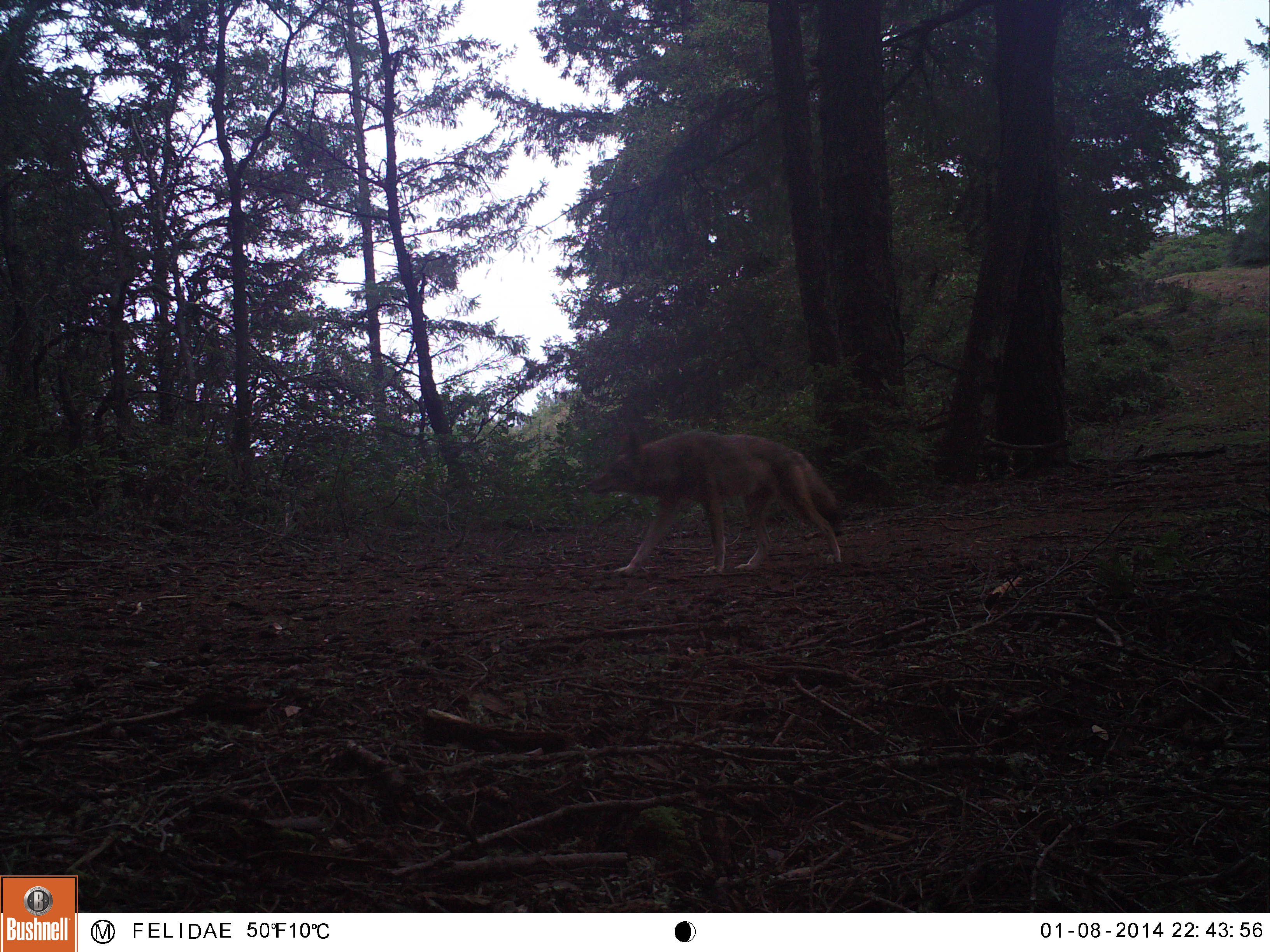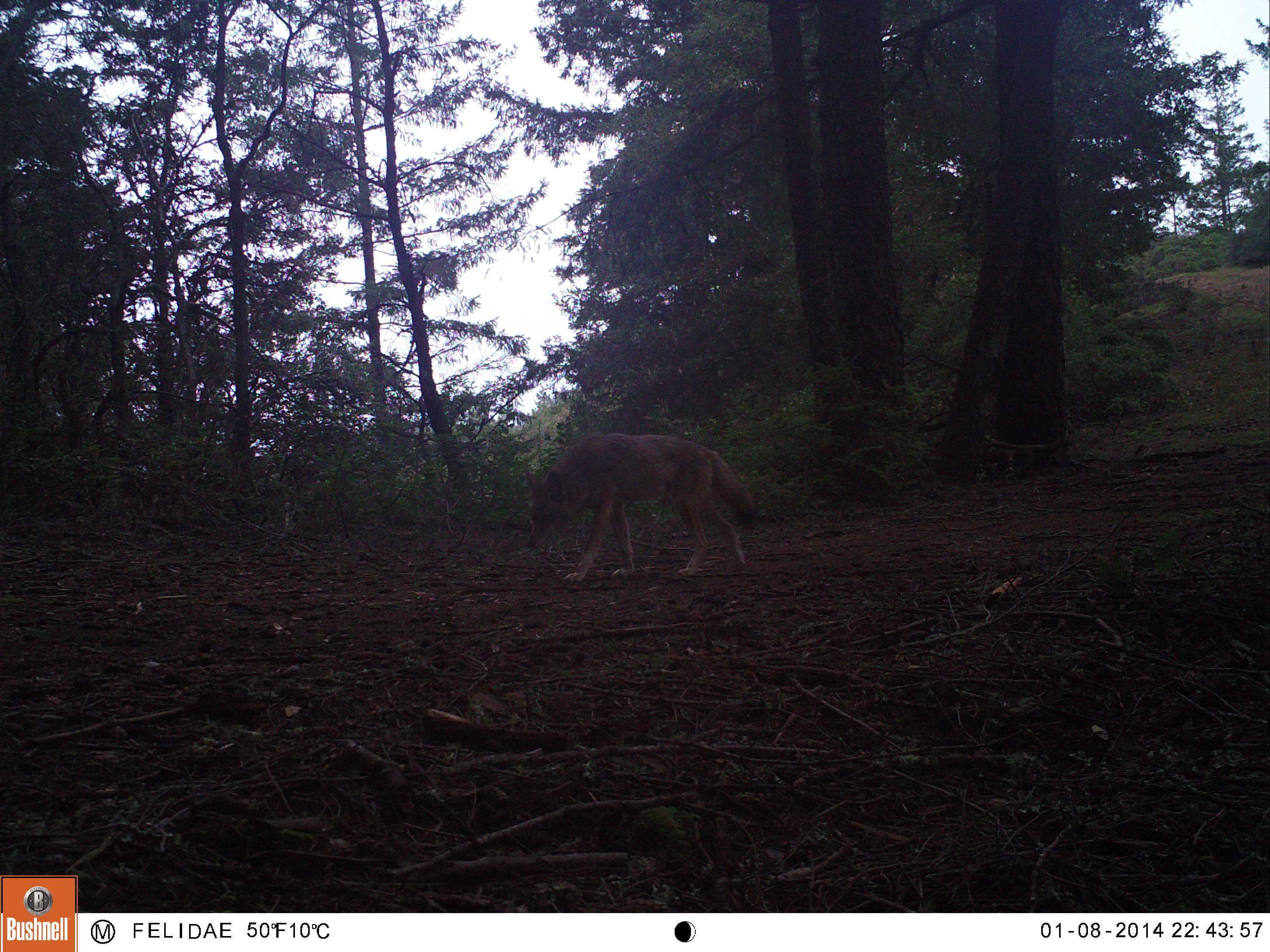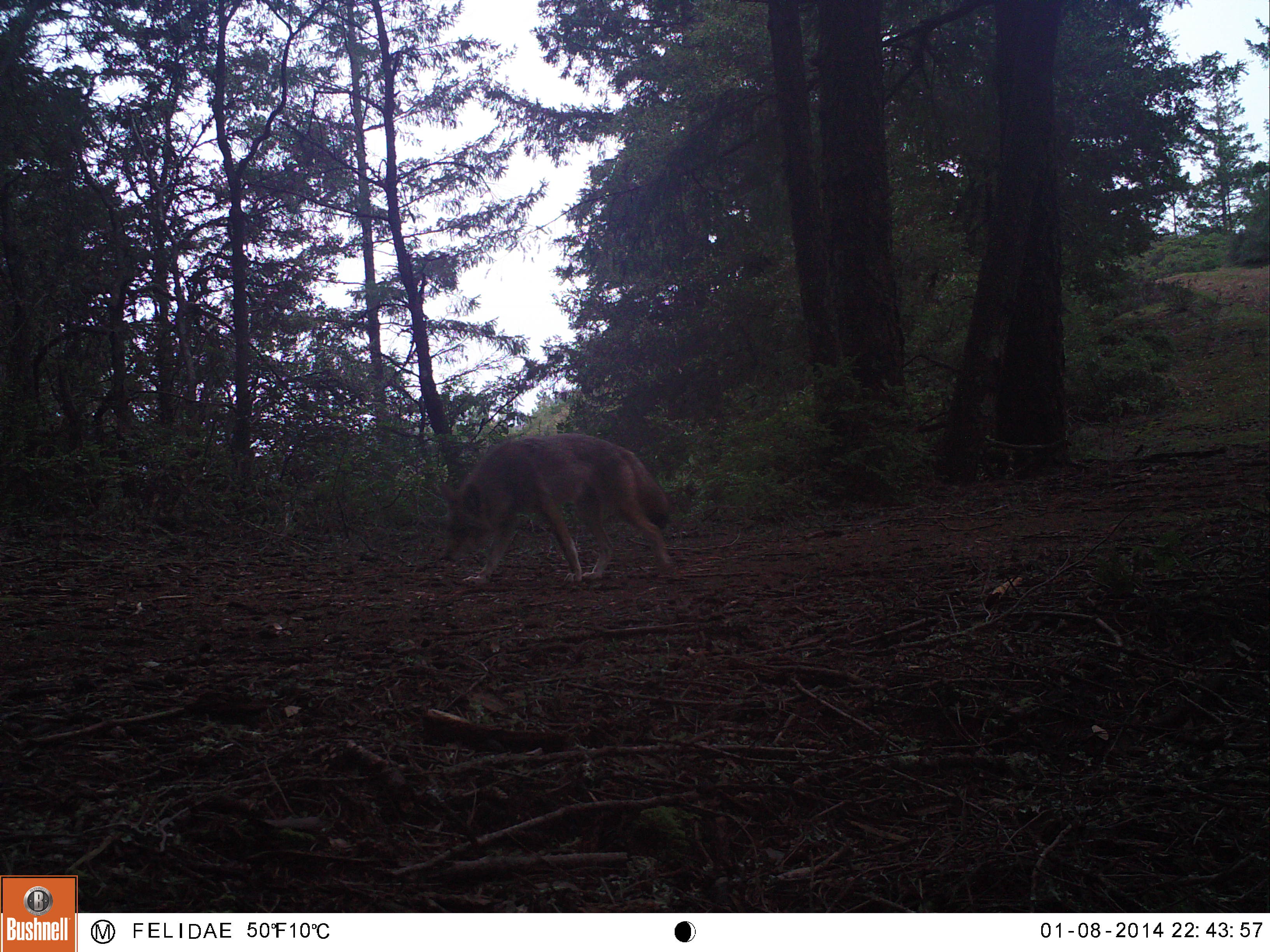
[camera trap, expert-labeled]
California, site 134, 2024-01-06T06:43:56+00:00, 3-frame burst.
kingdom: Animalia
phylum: Chordata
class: Mammalia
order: Carnivora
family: Canidae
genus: Canis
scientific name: Canis latrans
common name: coyote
Coyote (Canis latrans).